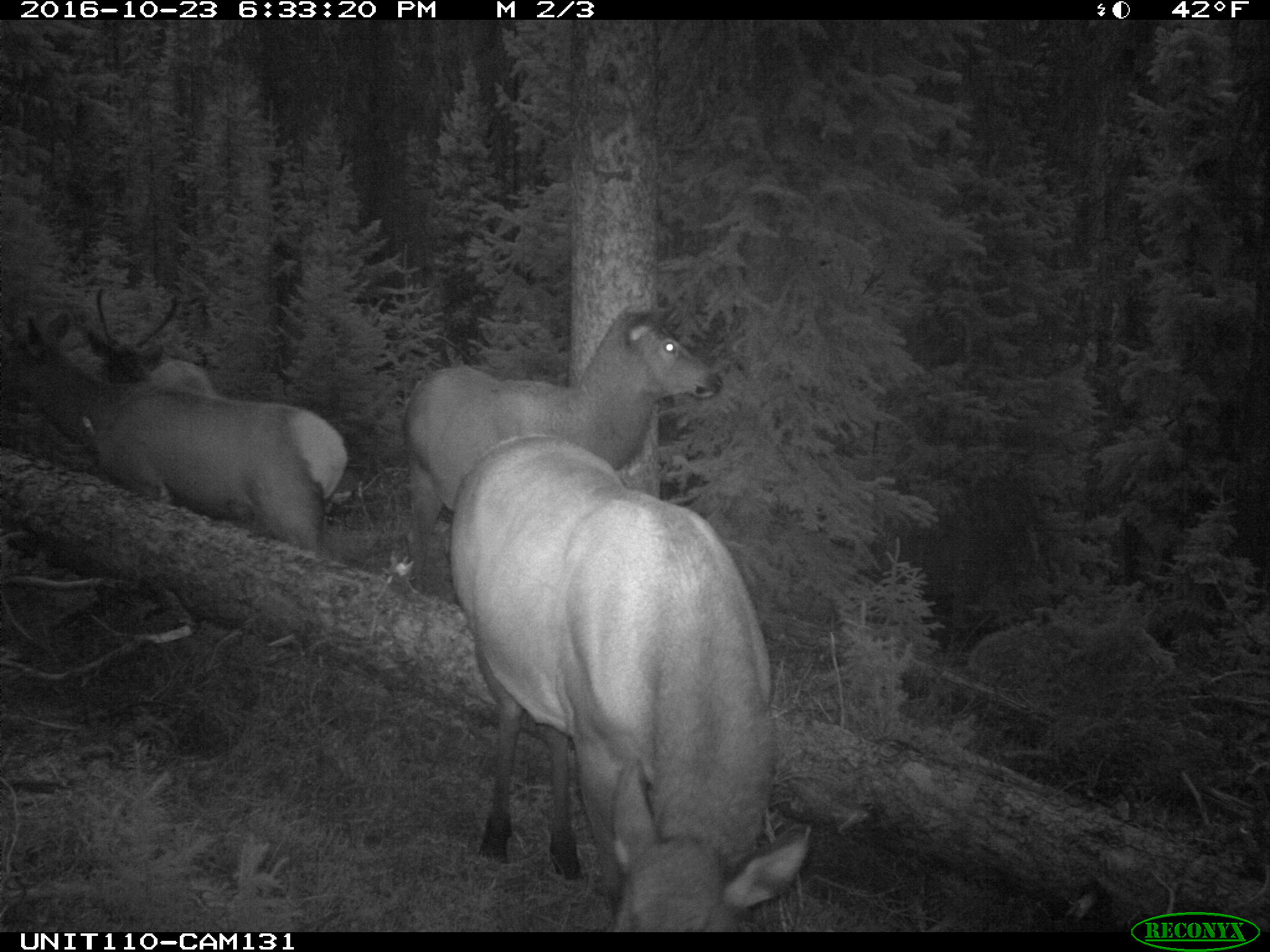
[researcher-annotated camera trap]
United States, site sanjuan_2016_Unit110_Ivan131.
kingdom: Animalia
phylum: Chordata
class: Mammalia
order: Artiodactyla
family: Cervidae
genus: Cervus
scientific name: Cervus elaphus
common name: red deer